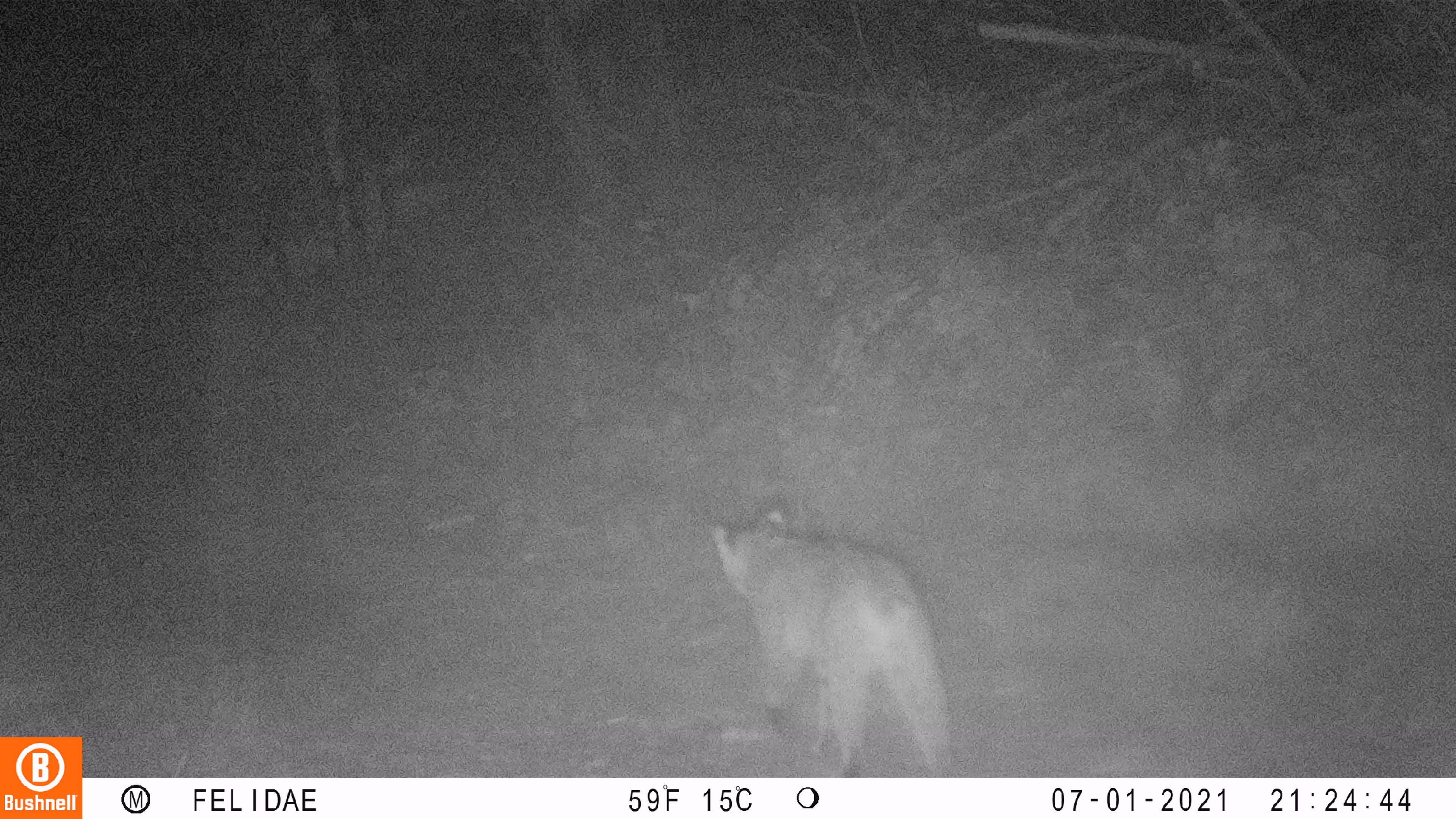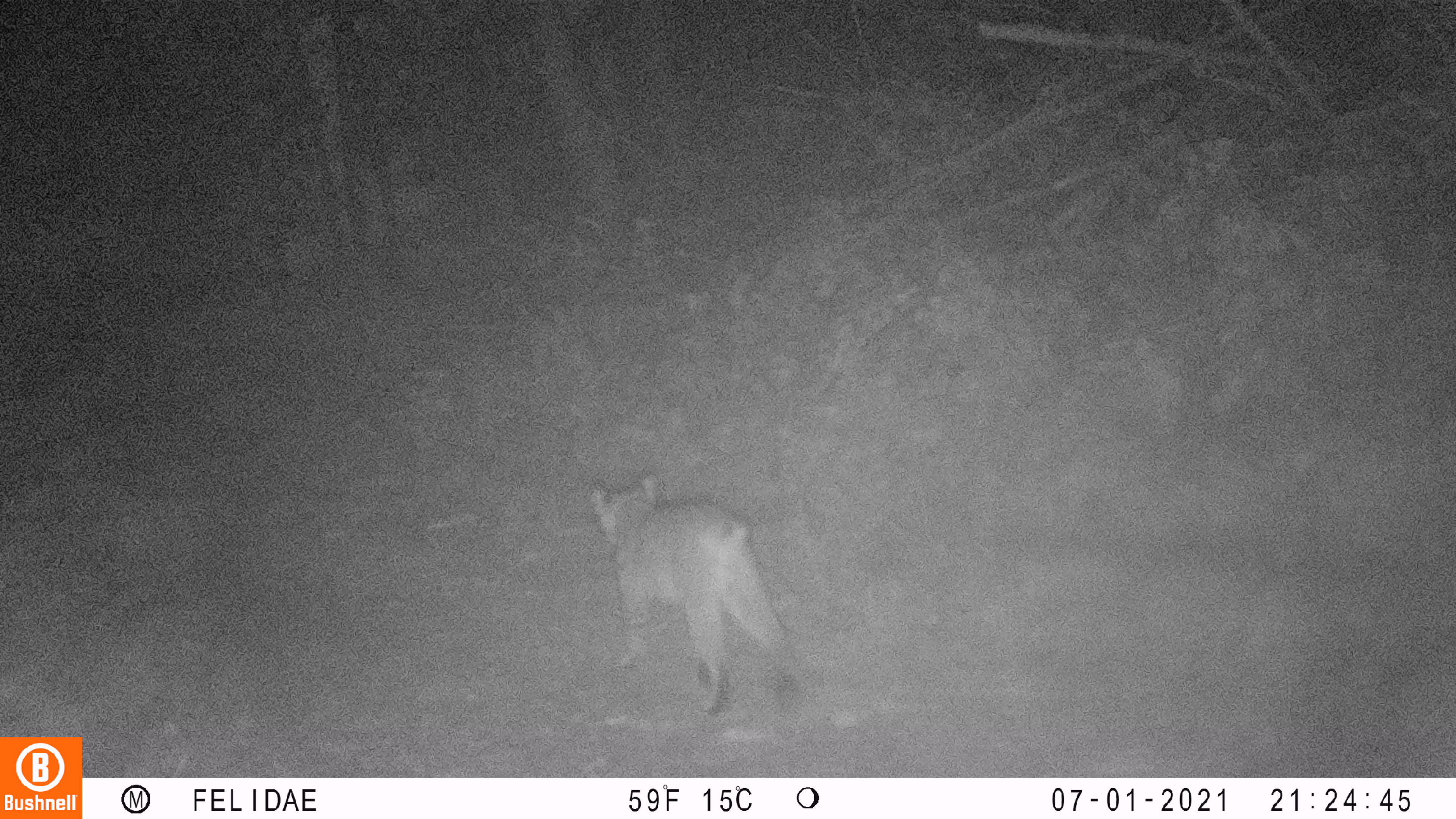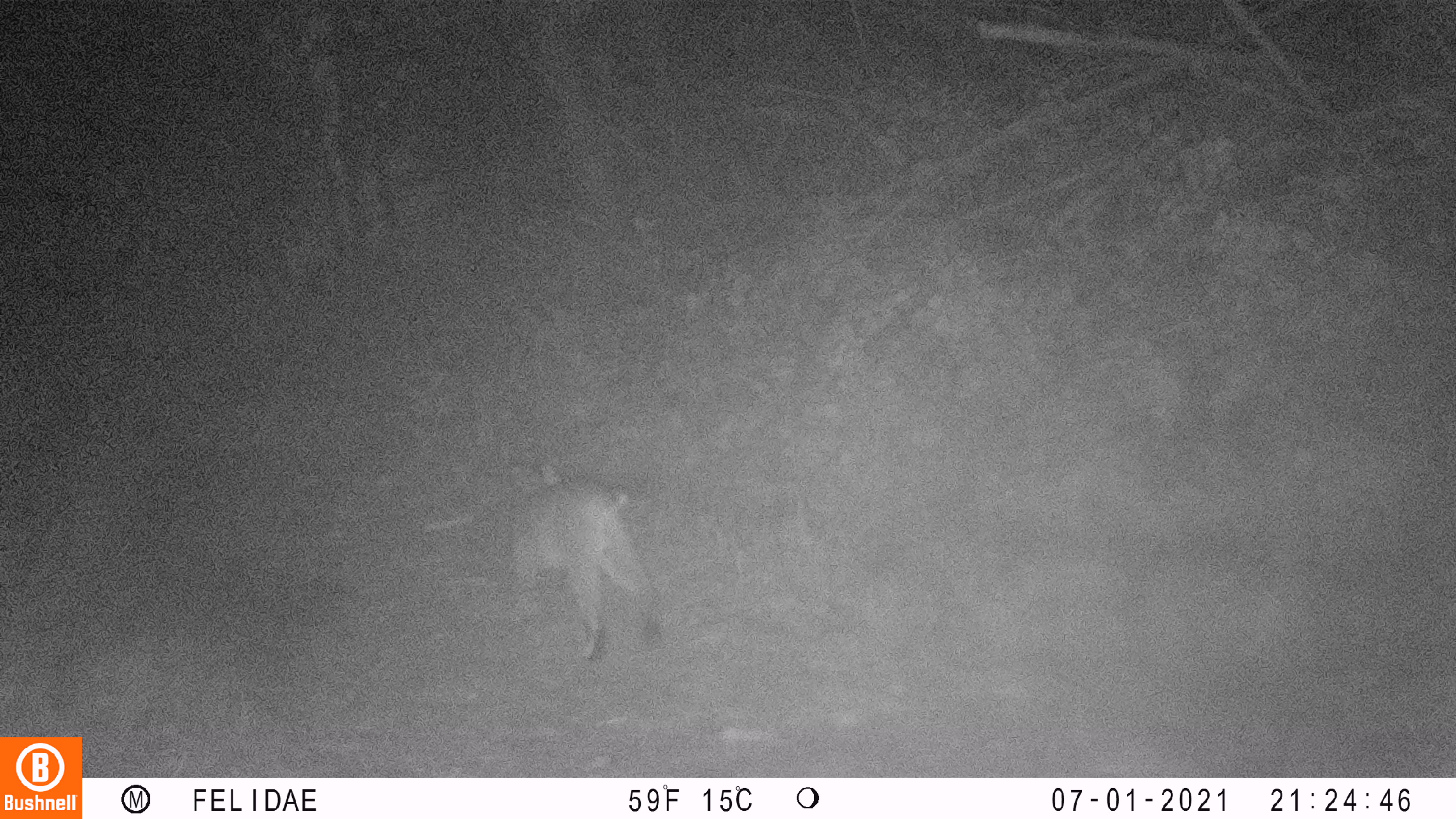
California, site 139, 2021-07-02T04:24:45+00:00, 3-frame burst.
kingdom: Animalia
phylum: Chordata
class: Mammalia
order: Carnivora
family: Felidae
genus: Lynx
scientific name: Lynx rufus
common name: bobcat